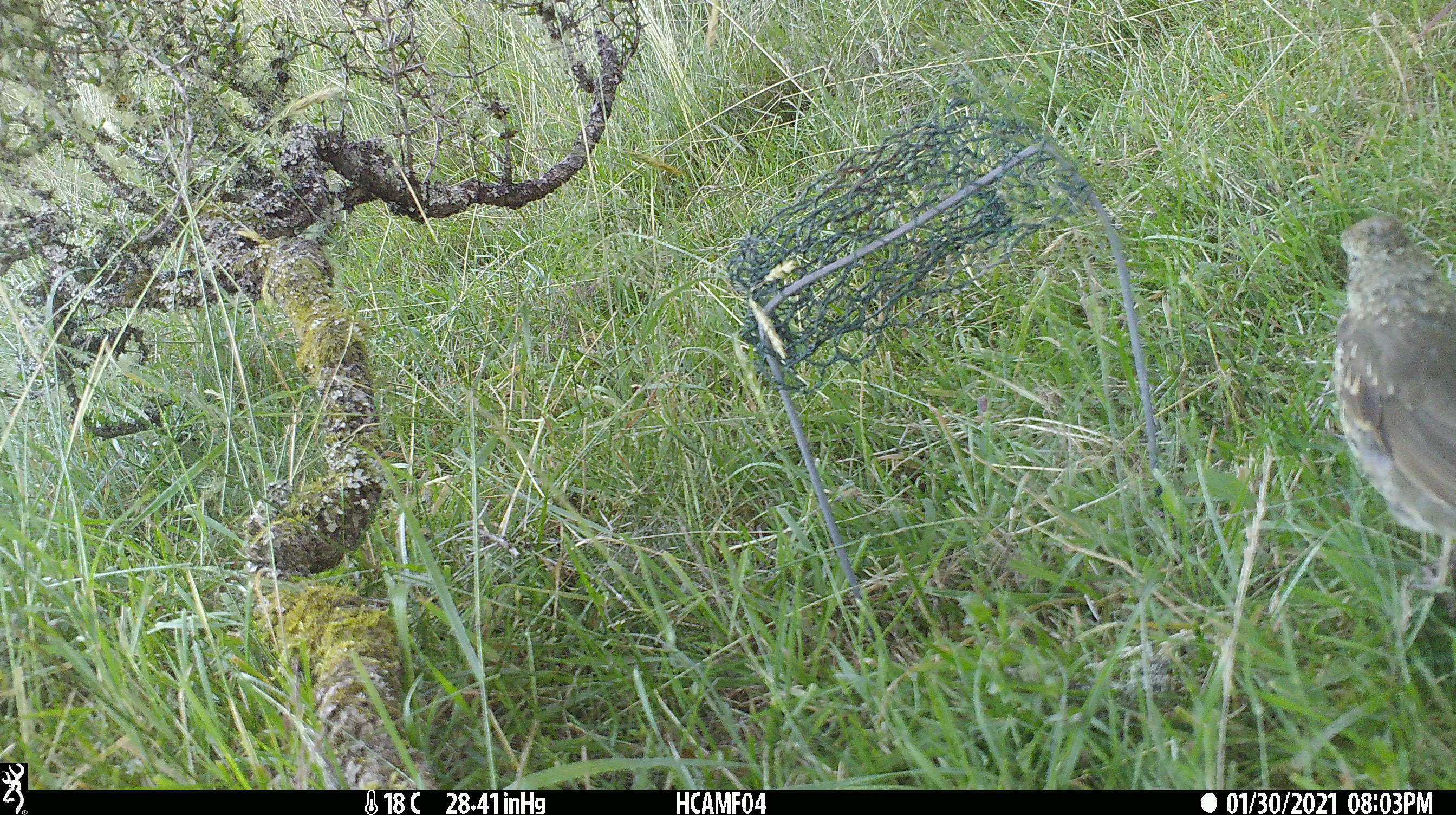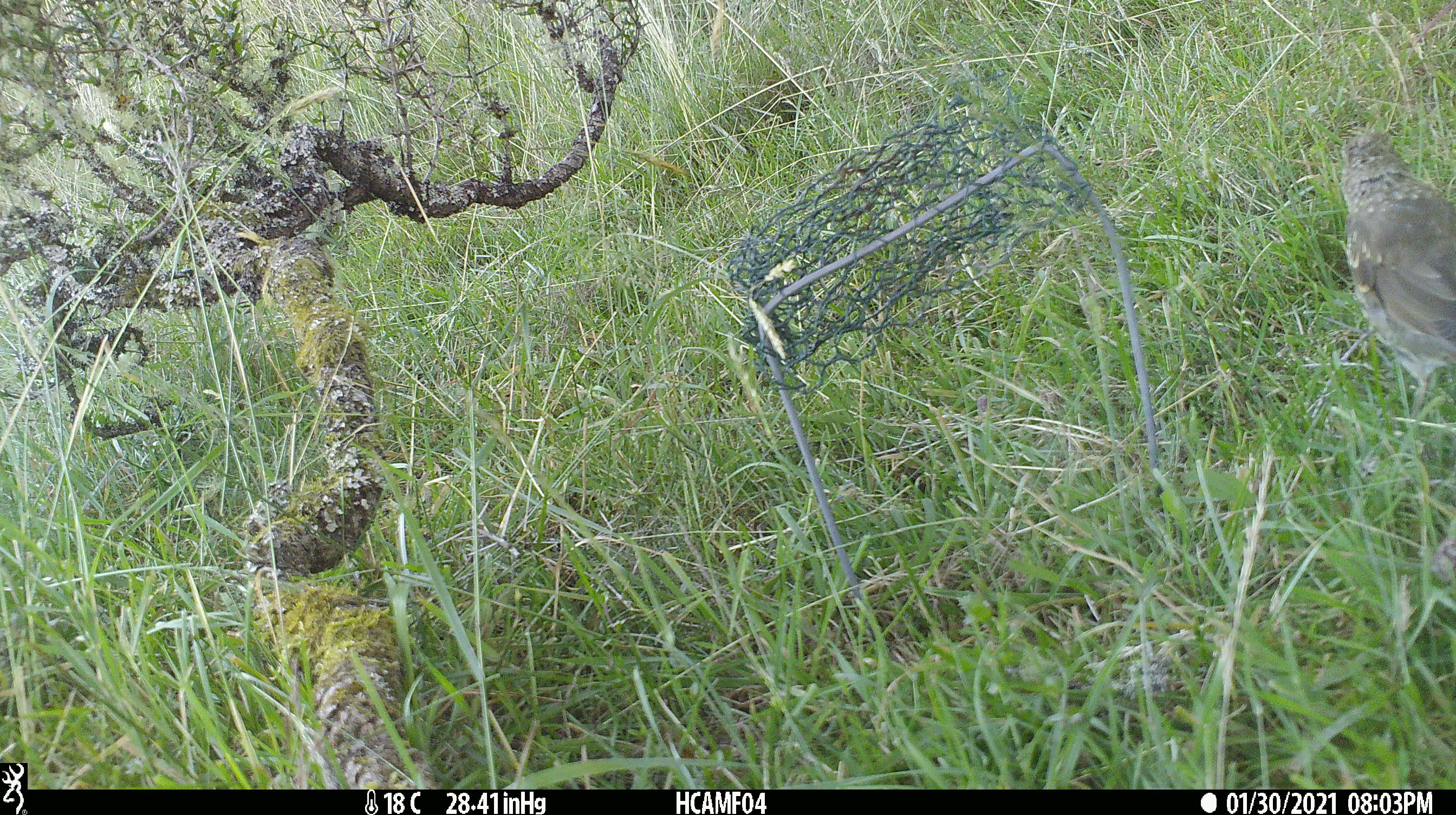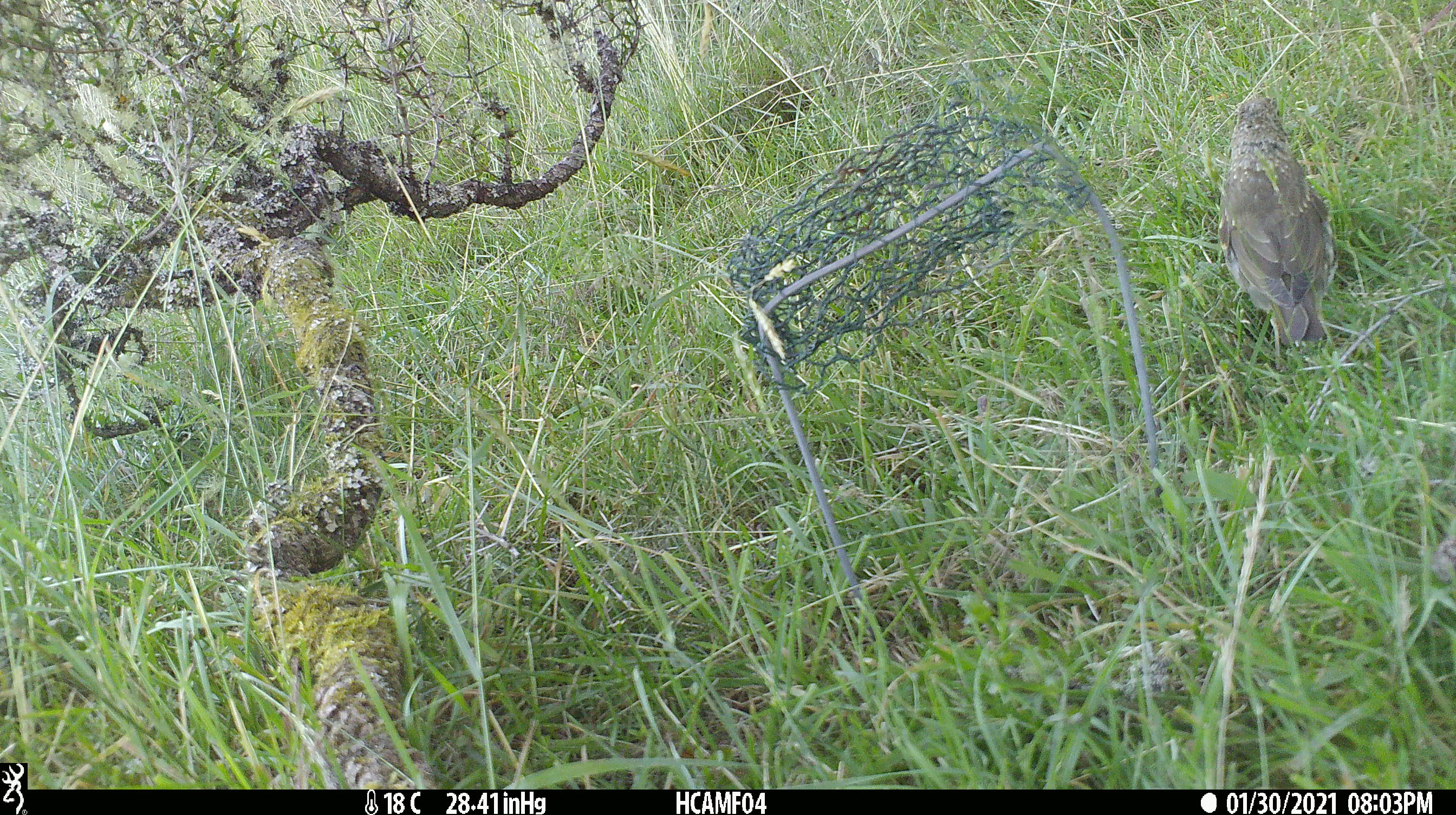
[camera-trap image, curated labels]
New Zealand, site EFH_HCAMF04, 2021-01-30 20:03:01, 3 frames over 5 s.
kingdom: Animalia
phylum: Chordata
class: Aves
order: Passeriformes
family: Turdidae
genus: Turdus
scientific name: Turdus philomelos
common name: song thrush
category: thrush